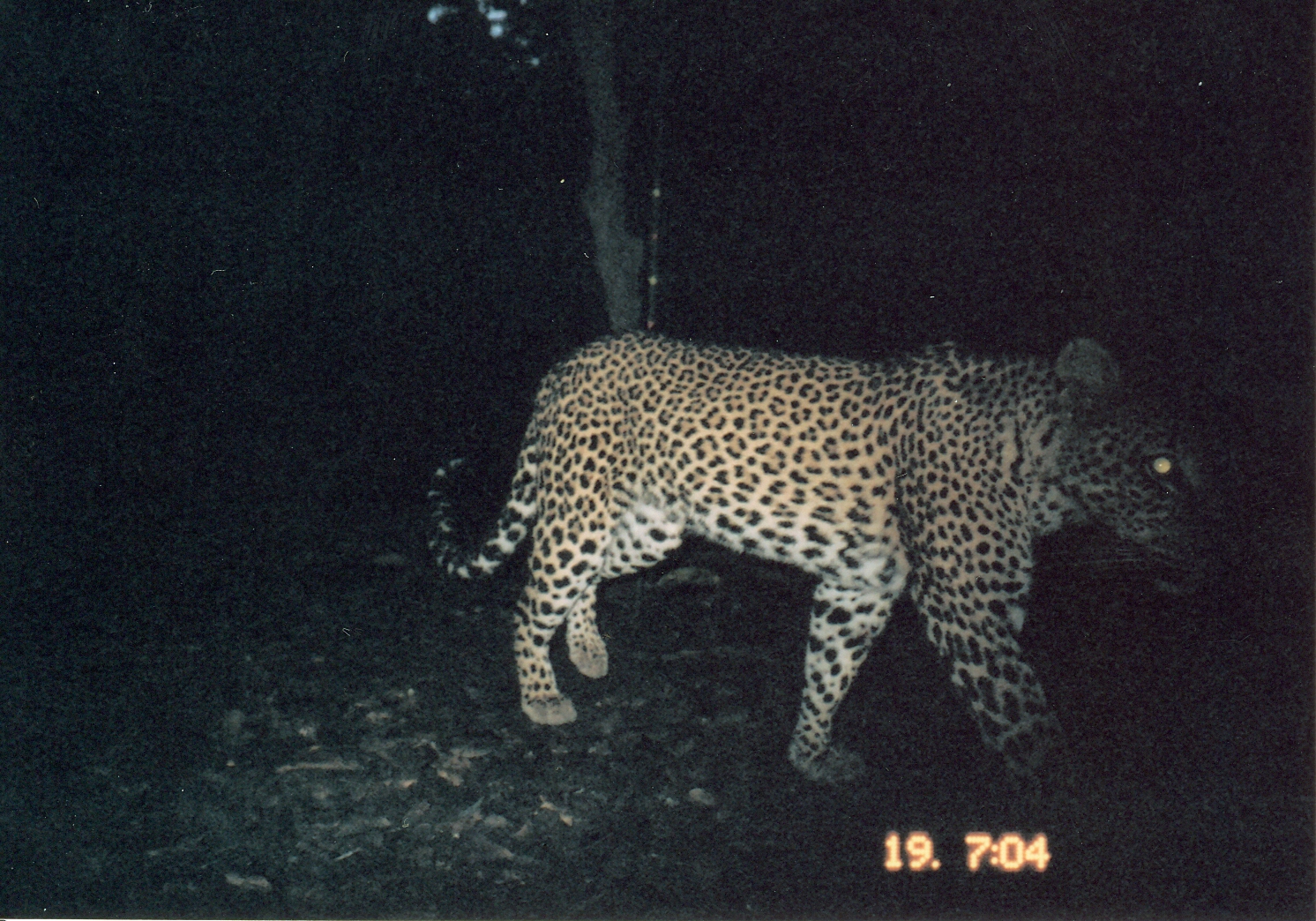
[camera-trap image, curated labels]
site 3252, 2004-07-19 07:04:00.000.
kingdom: Animalia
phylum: Chordata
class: Mammalia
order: Carnivora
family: Felidae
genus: Panthera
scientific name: Panthera pardus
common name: leopard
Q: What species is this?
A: Panthera pardus (leopard).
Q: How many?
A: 1.